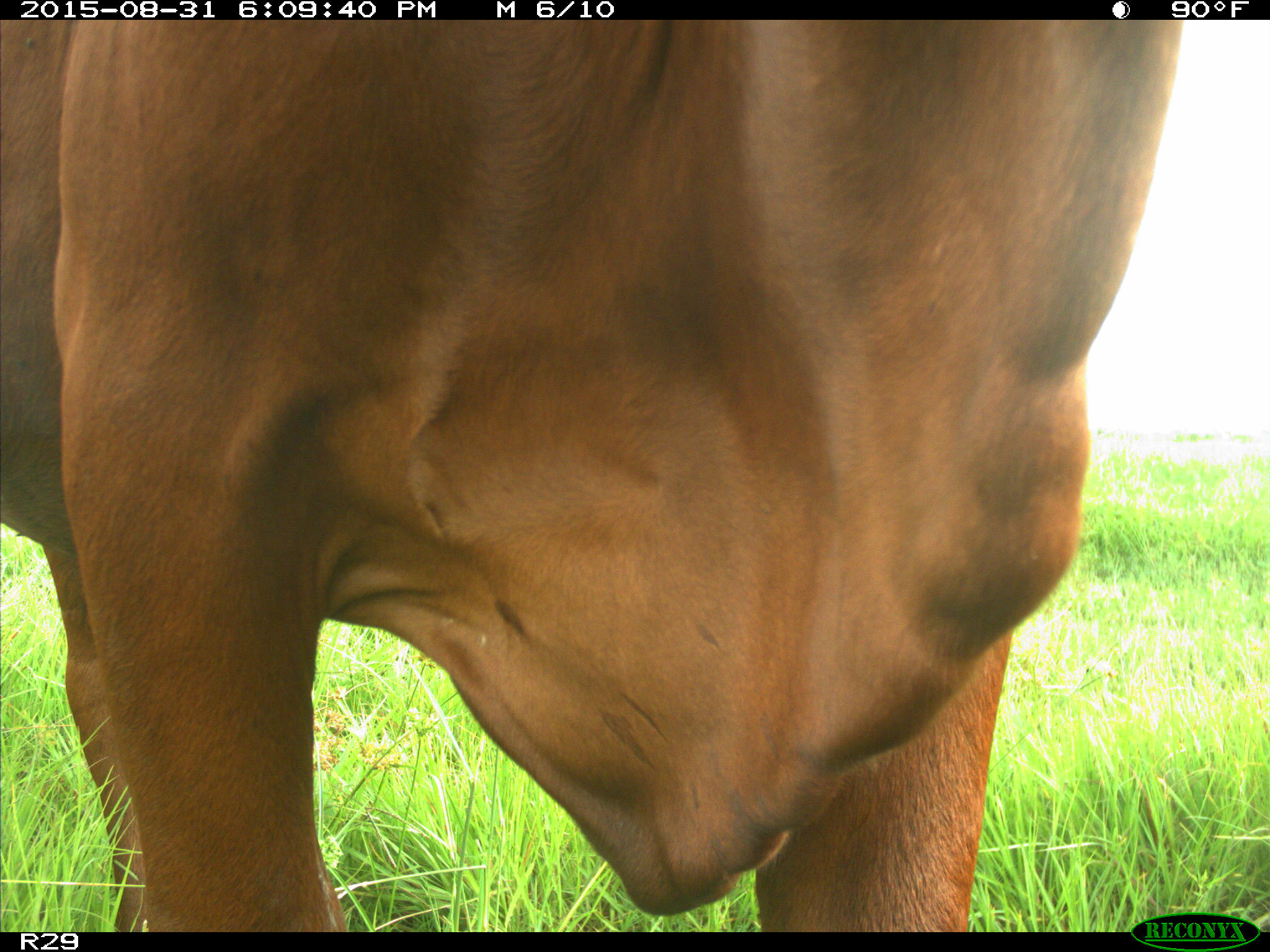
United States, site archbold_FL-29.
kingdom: Animalia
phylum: Chordata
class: Mammalia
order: Artiodactyla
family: Bovidae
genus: Bos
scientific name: Bos taurus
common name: domestic cow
Bos taurus (domestic cow).